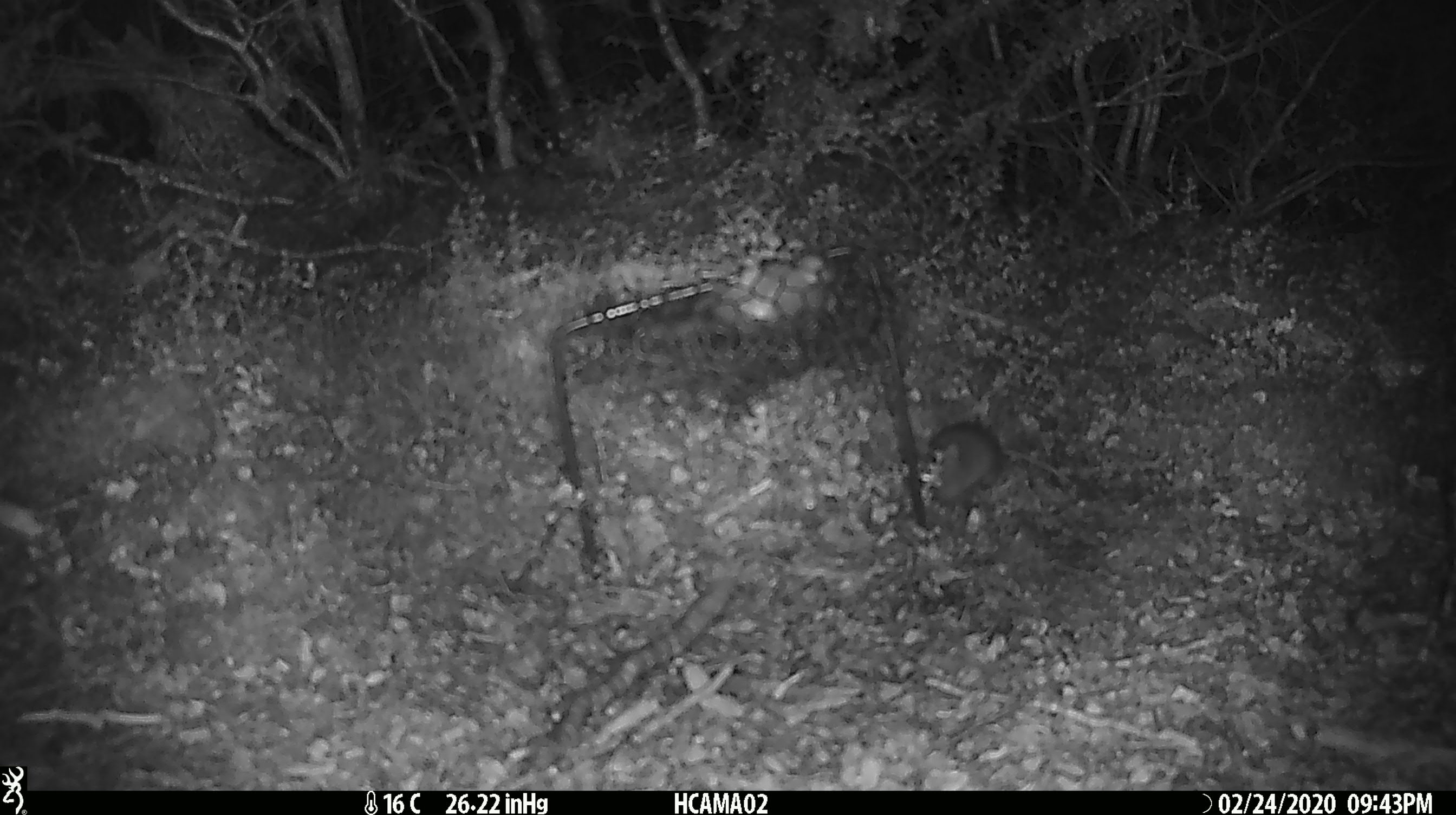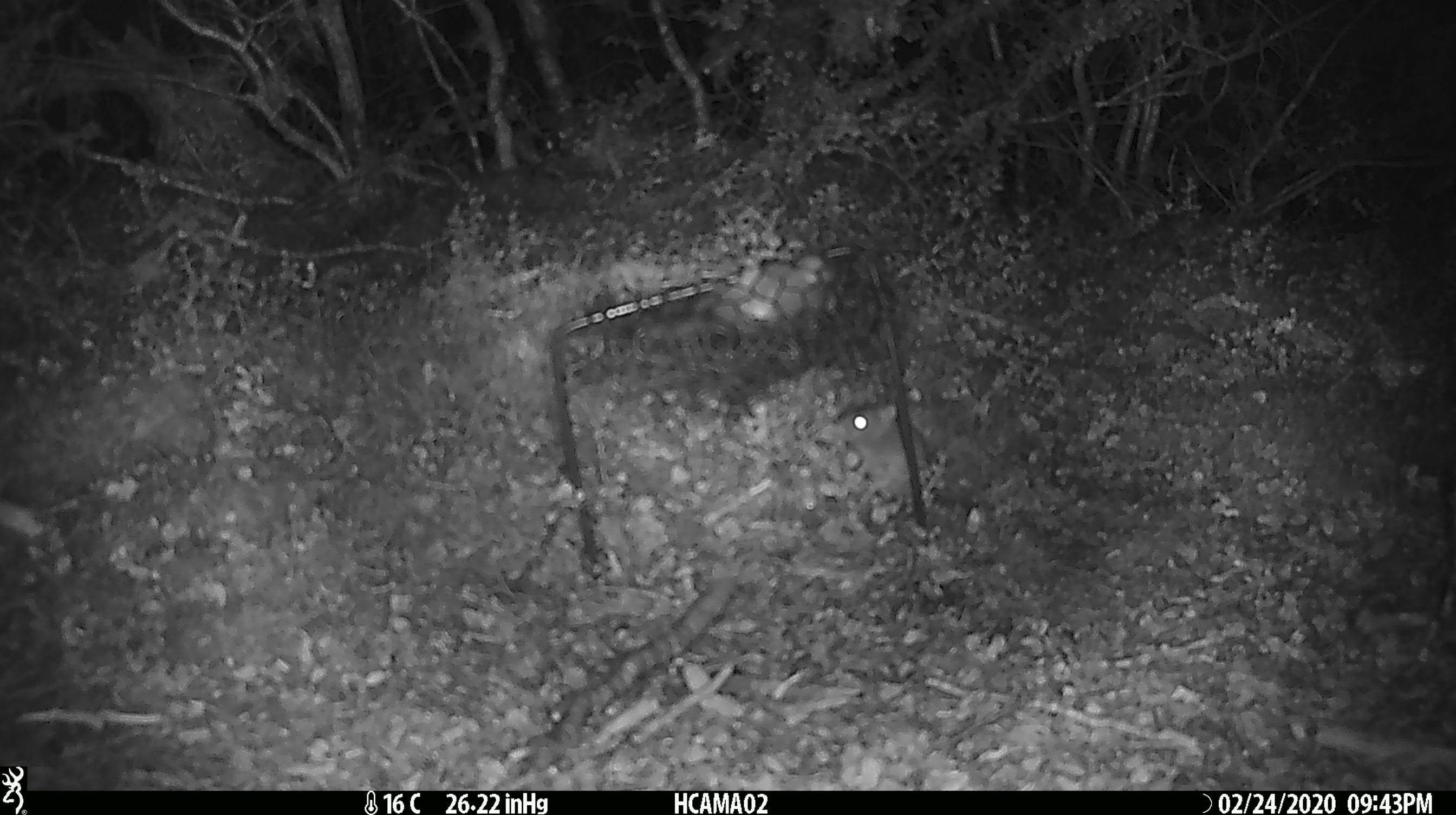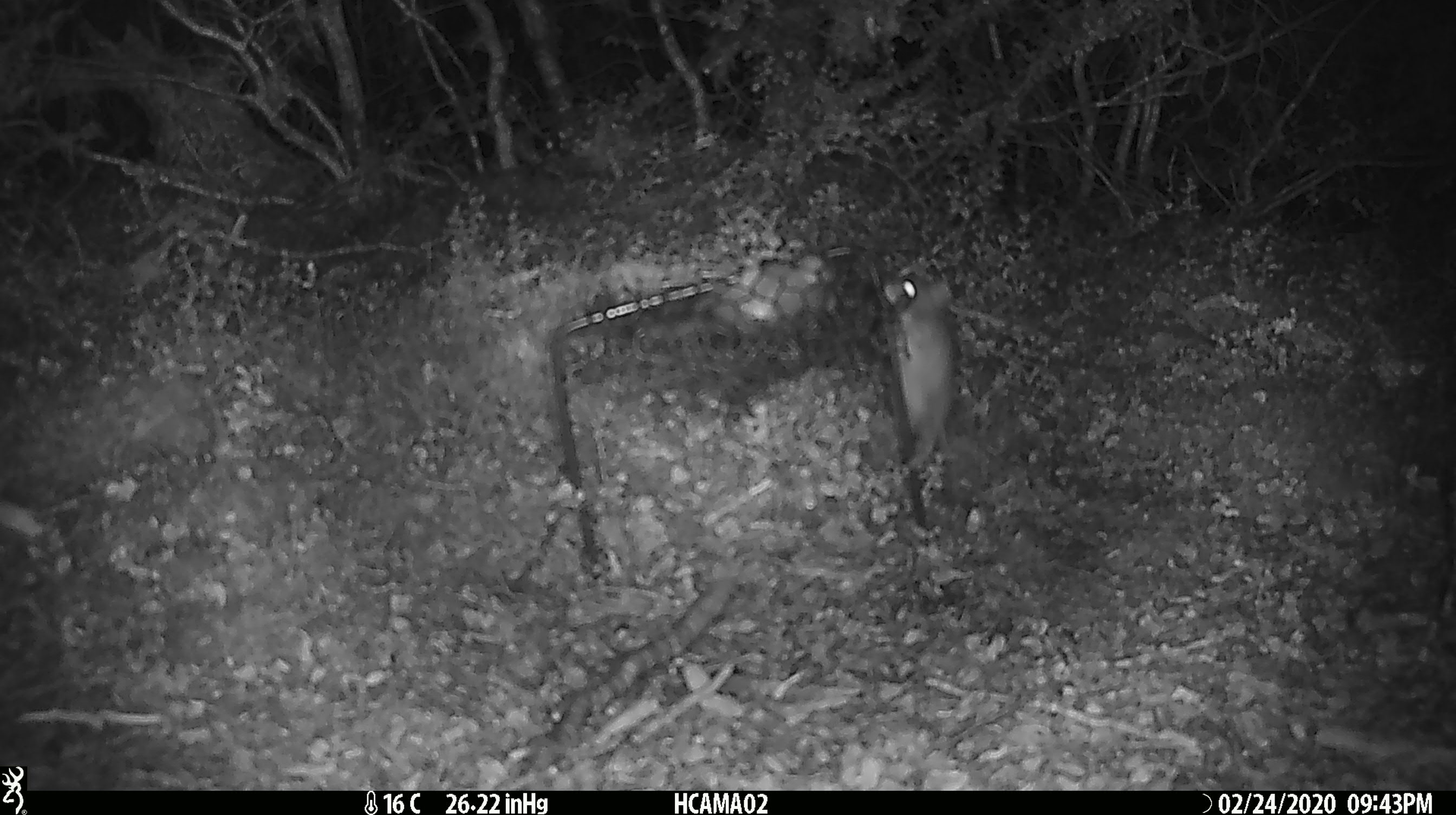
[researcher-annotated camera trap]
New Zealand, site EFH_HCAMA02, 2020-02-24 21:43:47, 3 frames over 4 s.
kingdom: Animalia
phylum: Chordata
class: Mammalia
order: Rodentia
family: Muridae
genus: Mus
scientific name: Mus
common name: mouse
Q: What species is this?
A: Mouse (Mus).